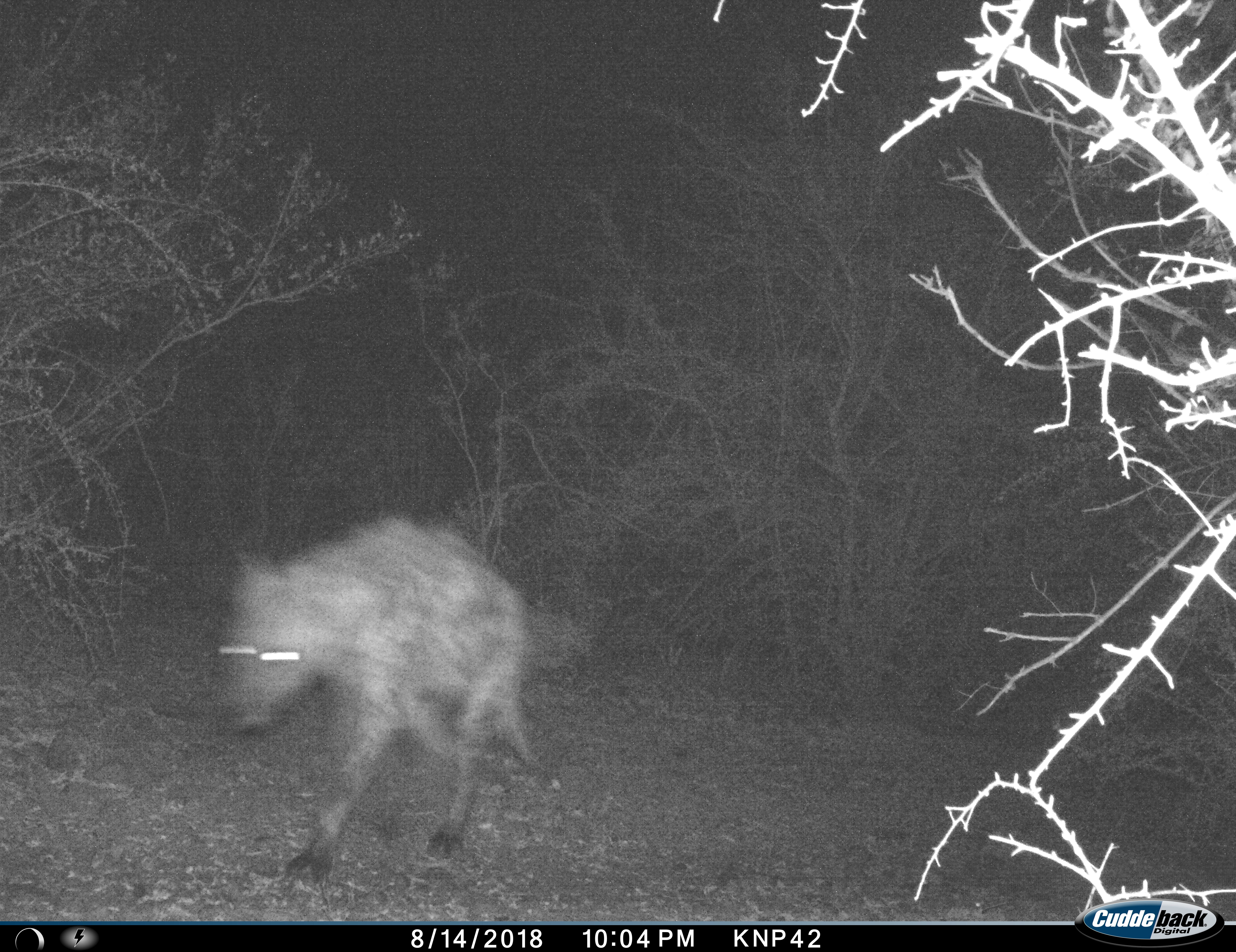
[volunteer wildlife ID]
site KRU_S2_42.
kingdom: Animalia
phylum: Chordata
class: Mammalia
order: Carnivora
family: Hyaenidae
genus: Crocuta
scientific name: Crocuta crocuta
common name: spotted hyena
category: hyenaspotted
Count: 1.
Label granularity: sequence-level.